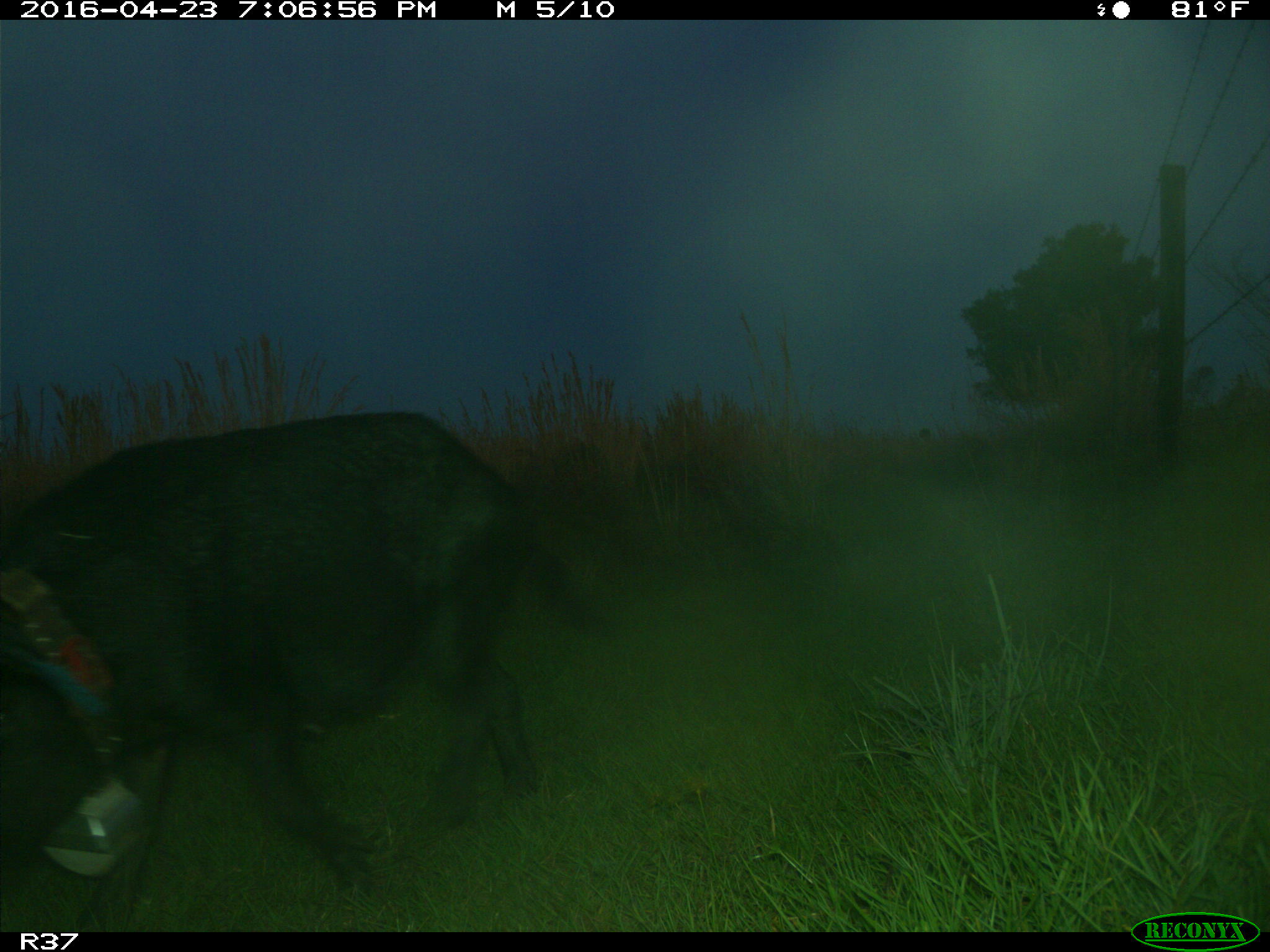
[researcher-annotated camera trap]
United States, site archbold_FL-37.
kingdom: Animalia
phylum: Chordata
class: Mammalia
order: Artiodactyla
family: Suidae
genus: Sus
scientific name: Sus scrofa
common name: wild boar